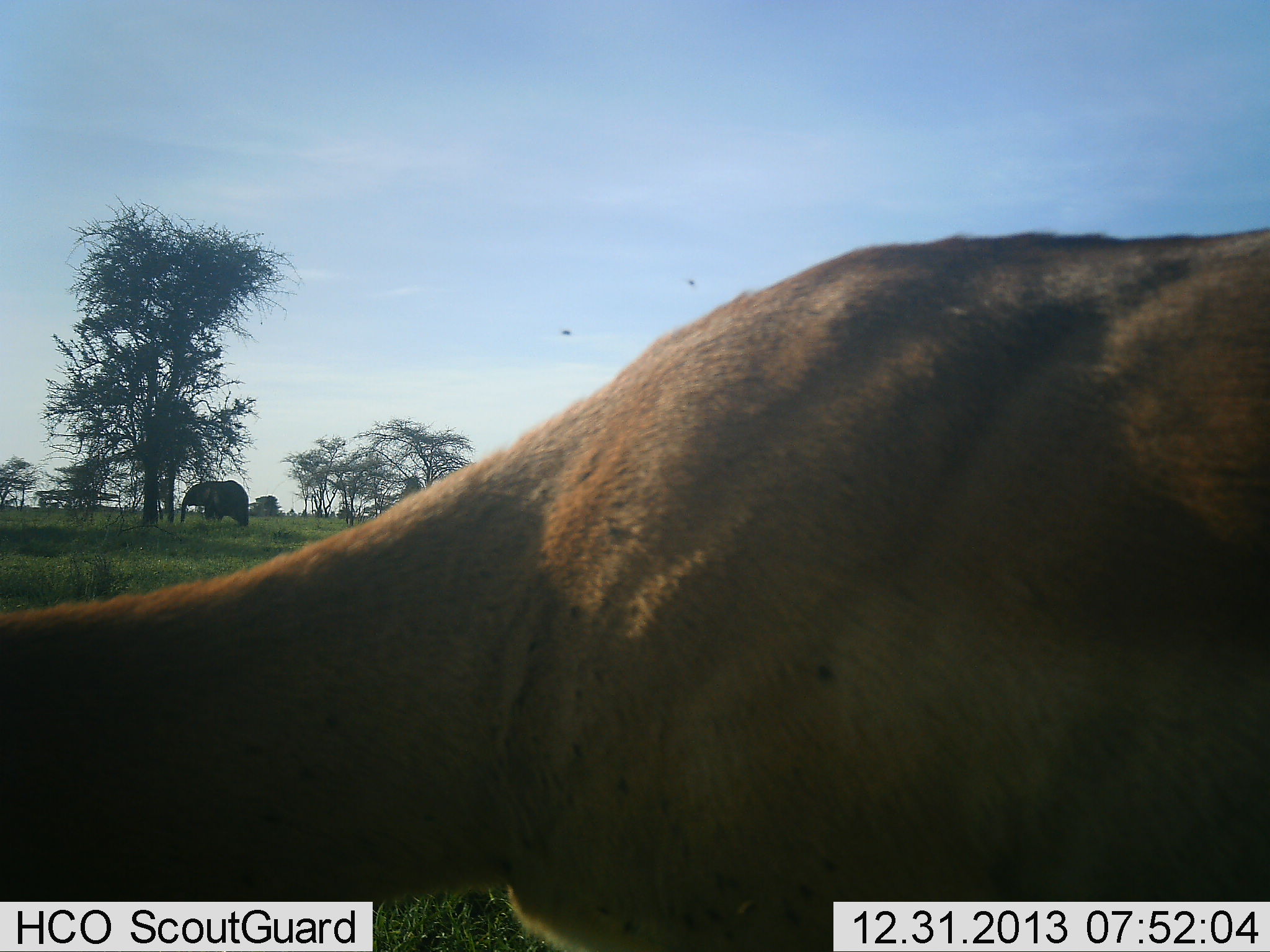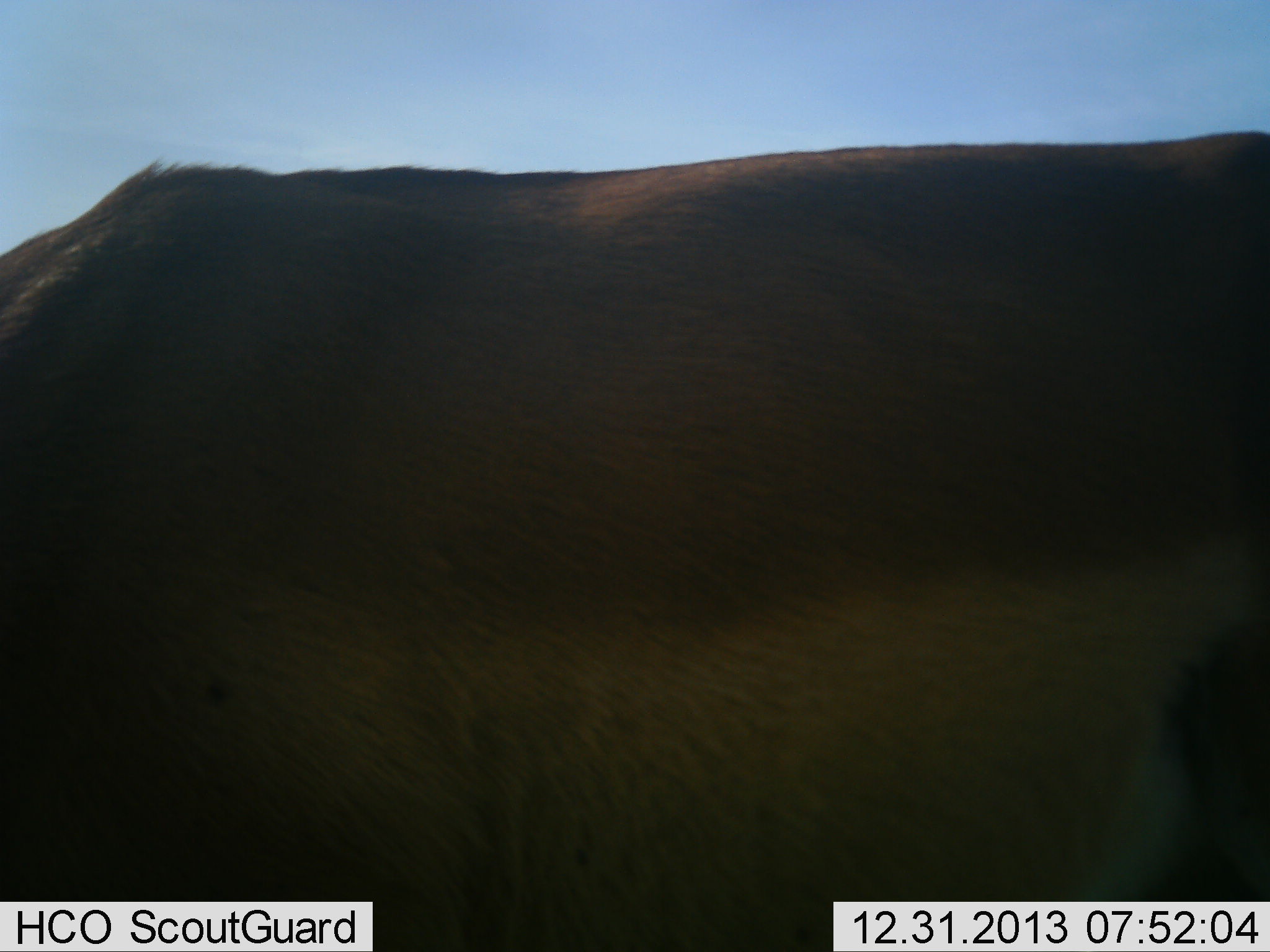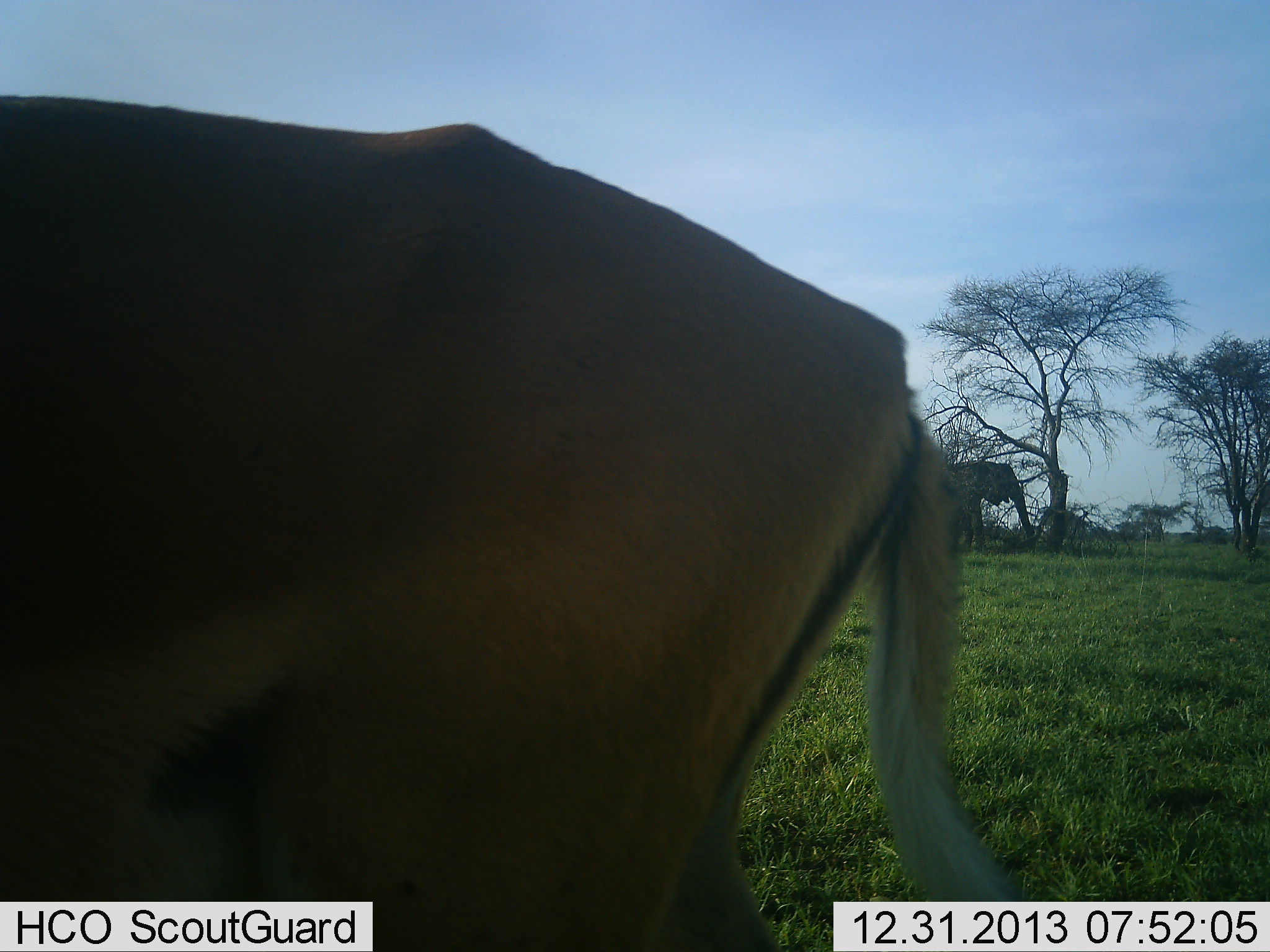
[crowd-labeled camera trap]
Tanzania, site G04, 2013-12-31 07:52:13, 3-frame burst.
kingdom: Animalia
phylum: Chordata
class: Mammalia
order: Proboscidea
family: Elephantidae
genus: Loxodonta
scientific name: Loxodonta africana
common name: african bush elephant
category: elephant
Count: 2.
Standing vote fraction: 91%.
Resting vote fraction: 0%.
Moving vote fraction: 9%.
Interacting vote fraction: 0%.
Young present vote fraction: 0%.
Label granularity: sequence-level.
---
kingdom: Animalia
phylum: Chordata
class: Mammalia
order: Artiodactyla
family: Bovidae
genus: Aepyceros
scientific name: Aepyceros melampus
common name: impala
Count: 1.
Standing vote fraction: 8%.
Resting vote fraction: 0%.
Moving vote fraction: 83%.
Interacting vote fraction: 0%.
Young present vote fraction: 0%.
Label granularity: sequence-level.